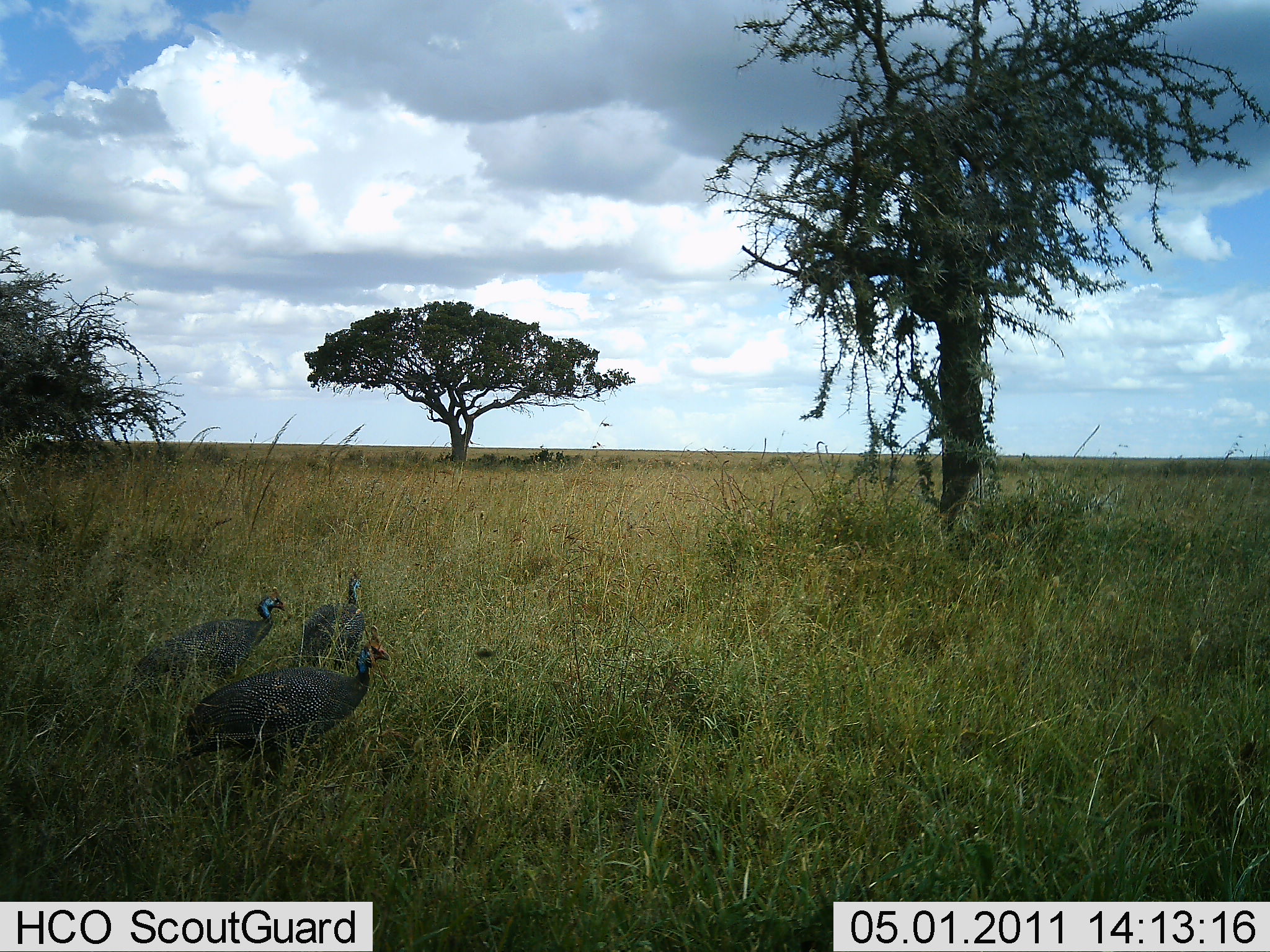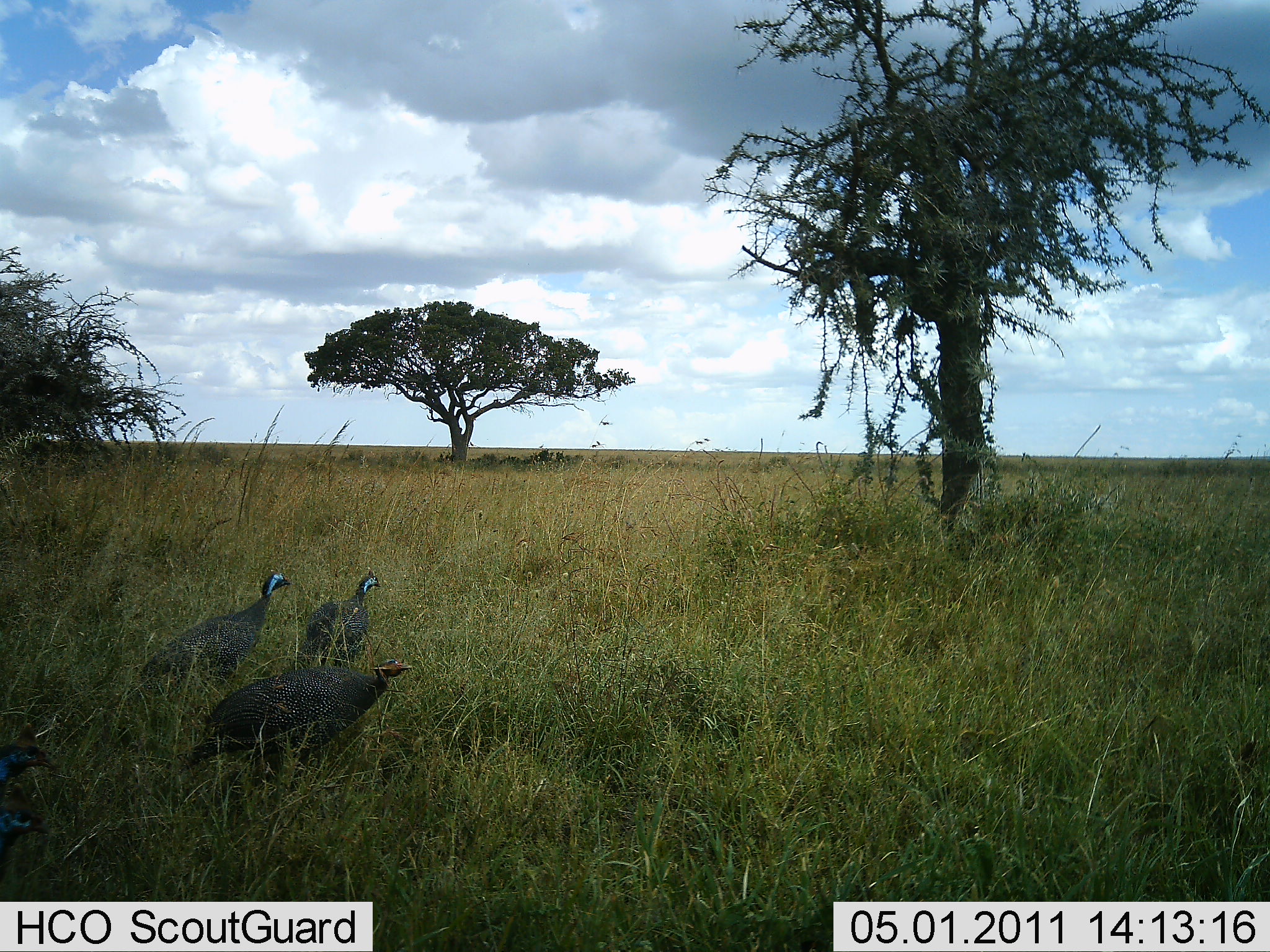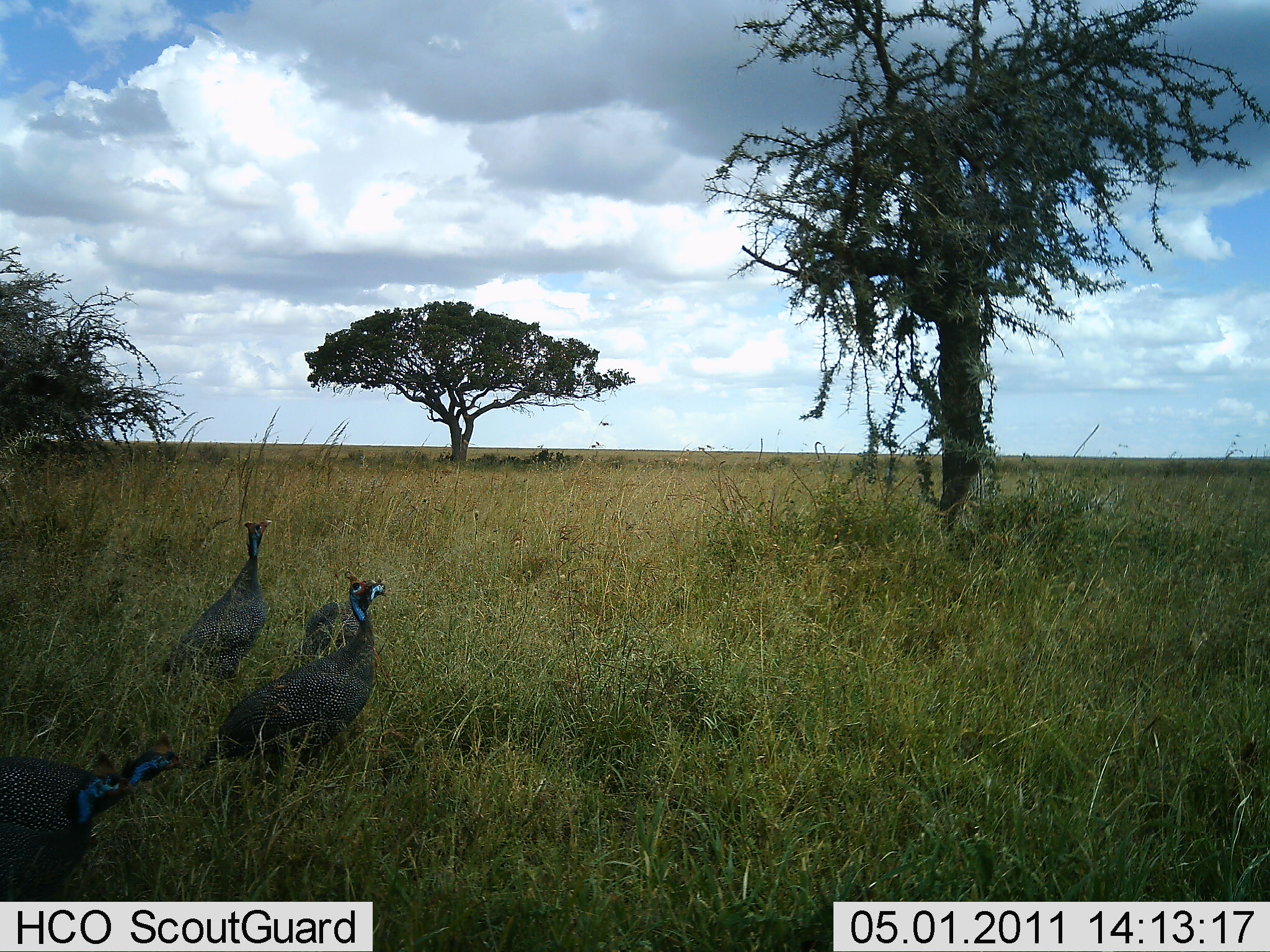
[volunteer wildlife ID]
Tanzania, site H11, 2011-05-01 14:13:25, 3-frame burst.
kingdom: Animalia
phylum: Chordata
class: Aves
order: Galliformes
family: Numididae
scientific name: Numididae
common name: guinea fowl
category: guineafowl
Guineafowl (guinea fowl) (Numididae), count 4. Behavior (volunteer vote fractions): standing 42%, resting 0%, moving 67%, interacting 0%. Young present (vote fraction): 0%. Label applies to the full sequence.